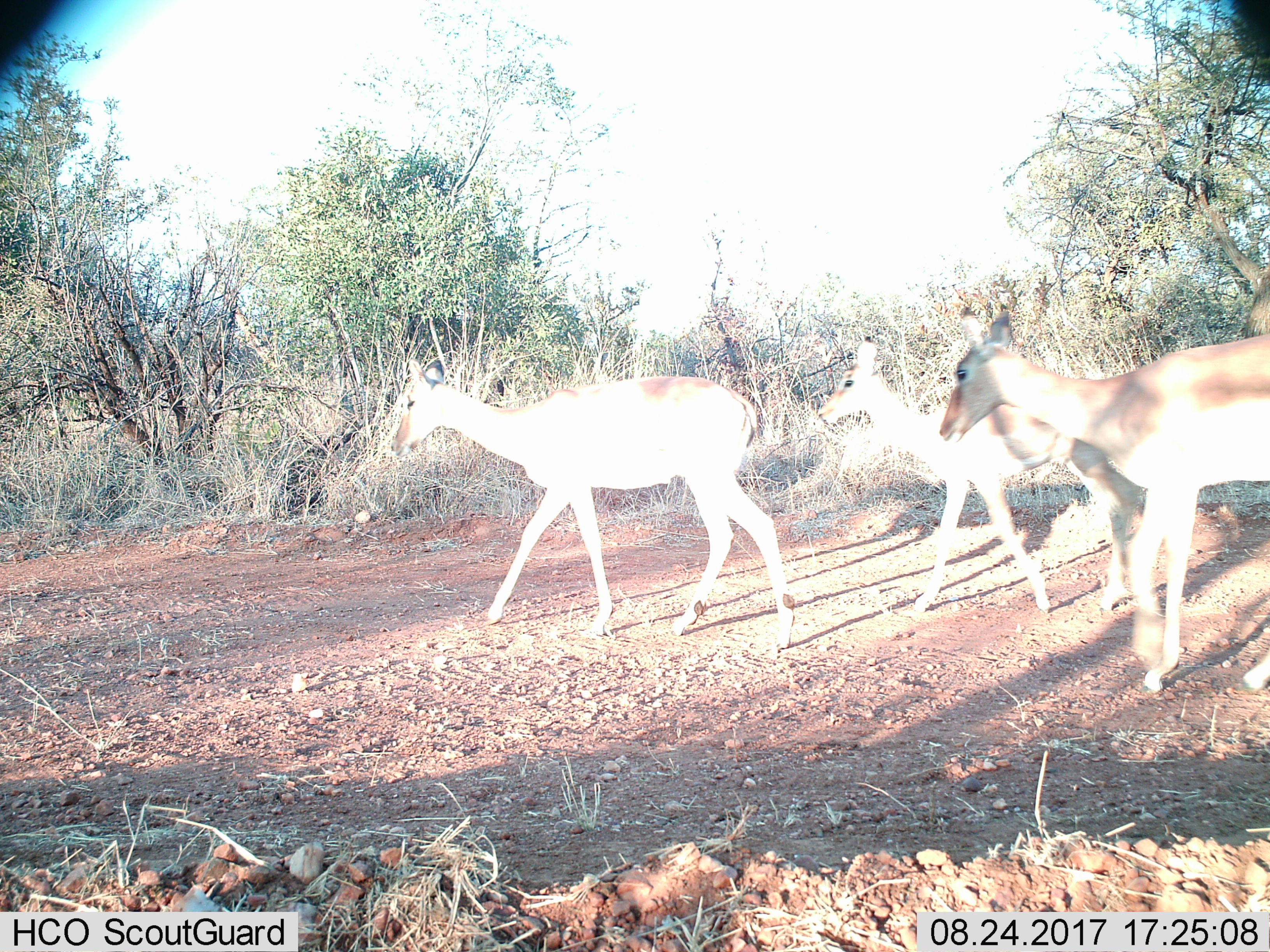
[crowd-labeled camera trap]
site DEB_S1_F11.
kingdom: Animalia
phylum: Chordata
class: Mammalia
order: Artiodactyla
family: Bovidae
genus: Aepyceros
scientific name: Aepyceros melampus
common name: impala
Impala (Aepyceros melampus), count 3. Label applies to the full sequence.